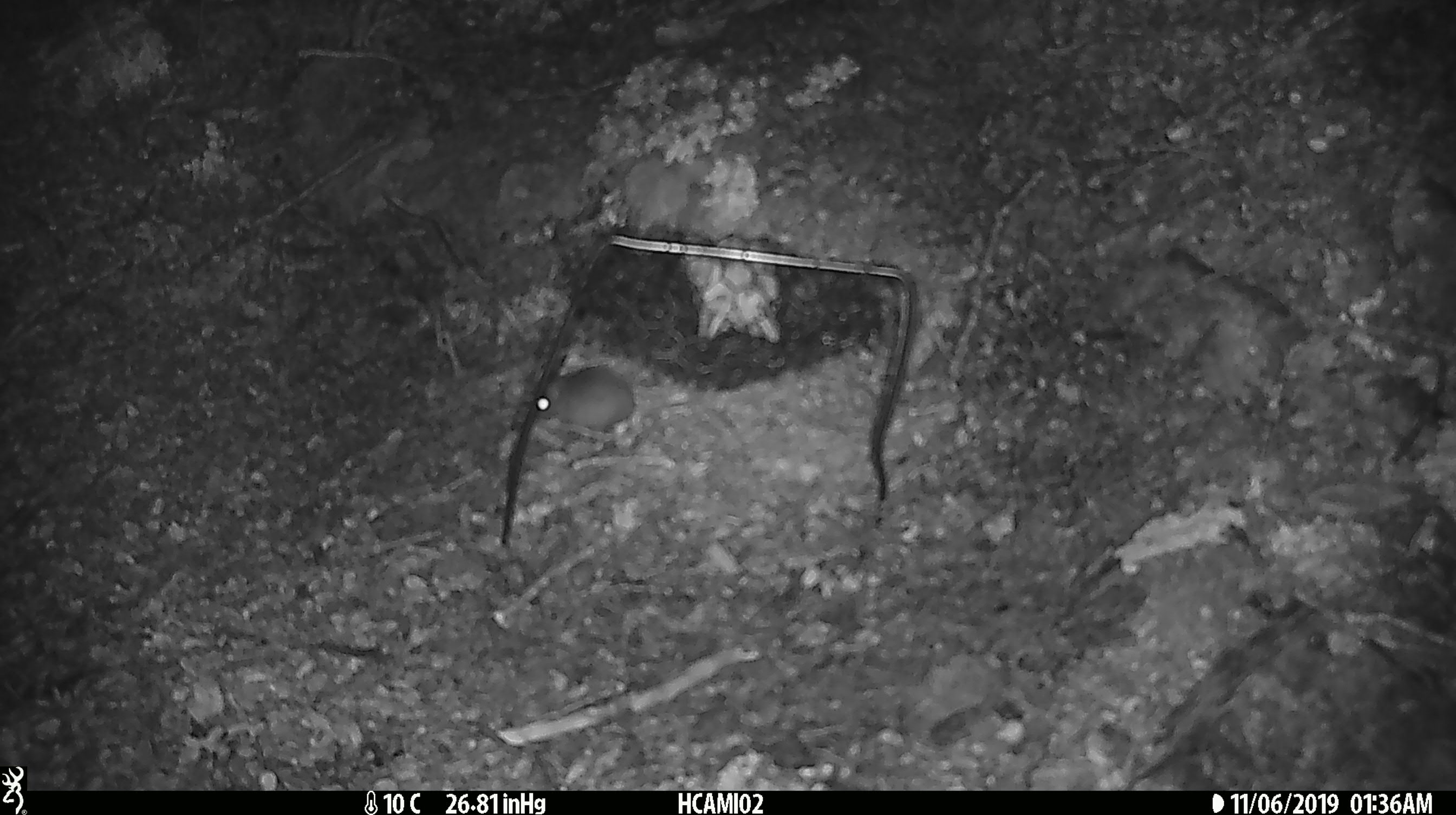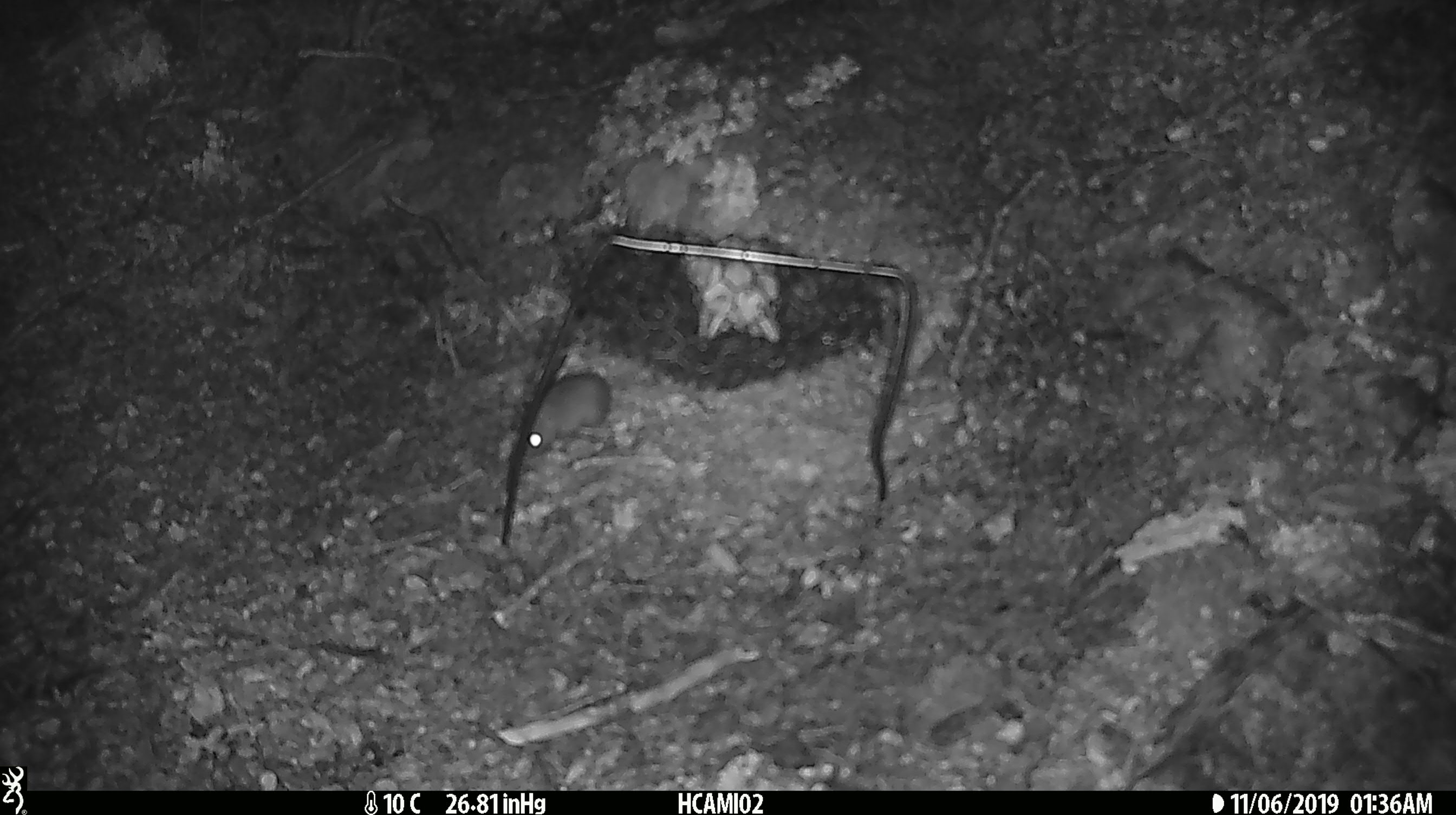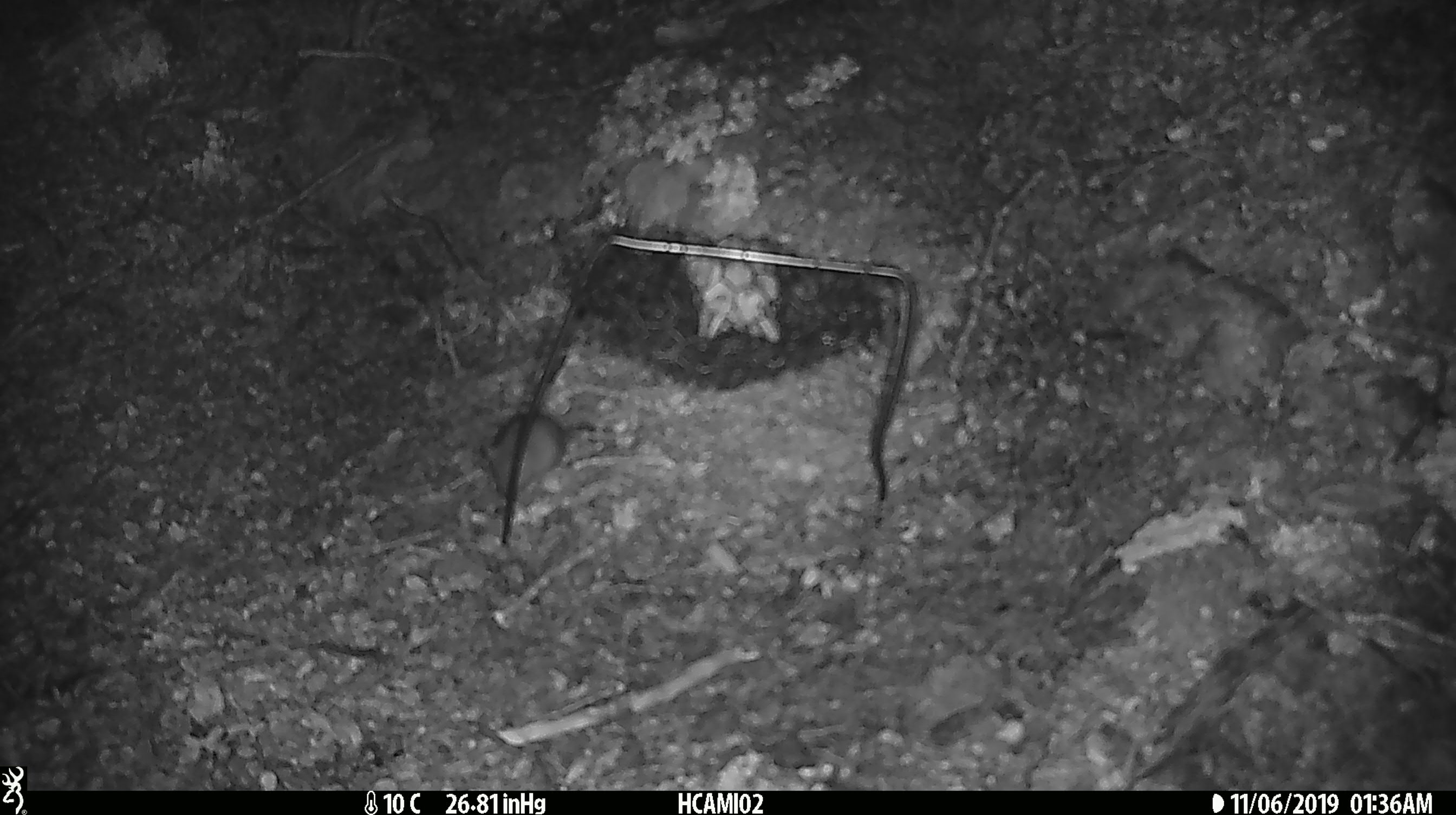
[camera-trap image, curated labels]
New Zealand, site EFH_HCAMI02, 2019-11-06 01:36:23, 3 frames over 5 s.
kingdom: Animalia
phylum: Chordata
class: Mammalia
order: Rodentia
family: Muridae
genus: Mus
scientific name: Mus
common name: mouse